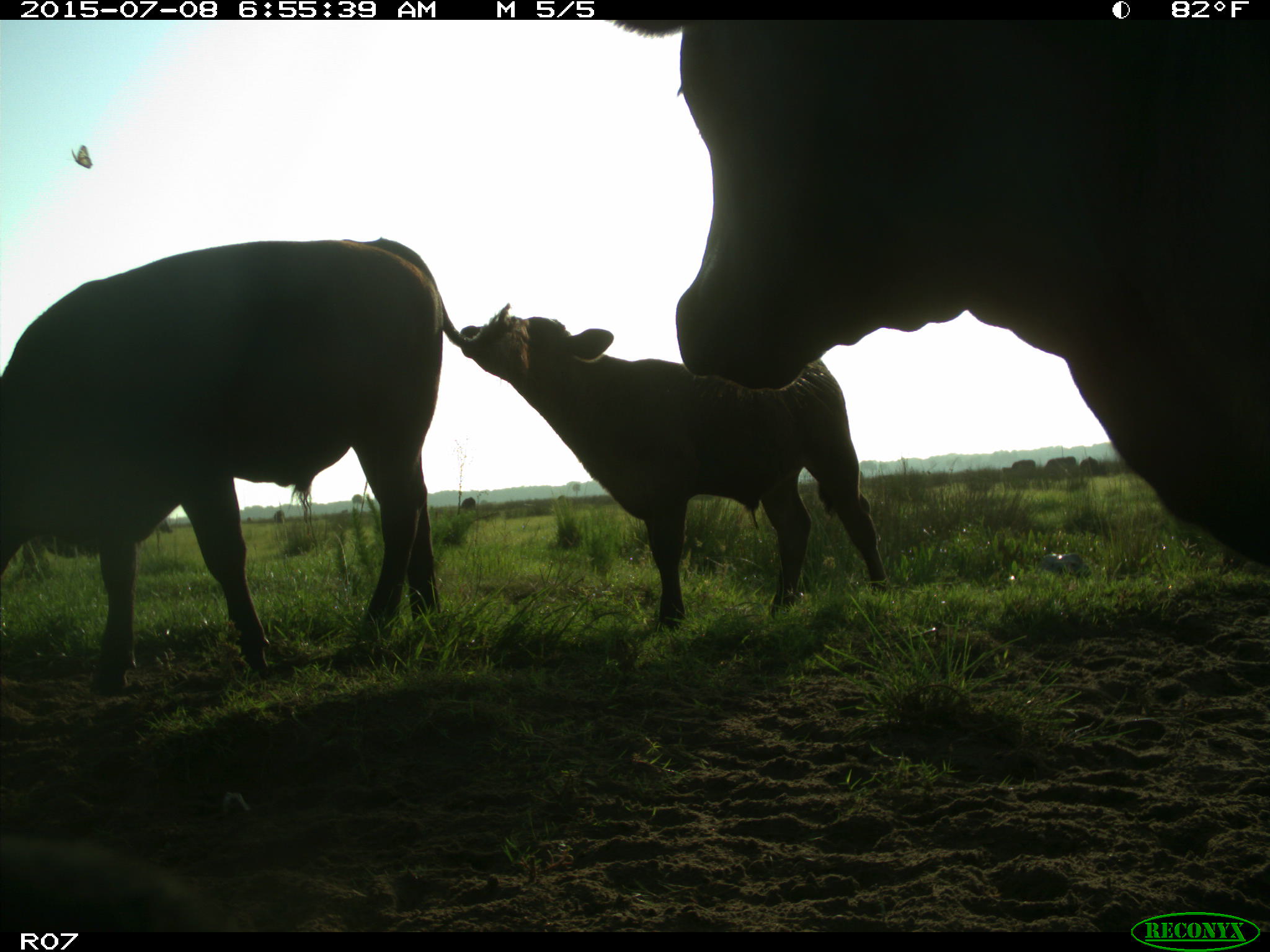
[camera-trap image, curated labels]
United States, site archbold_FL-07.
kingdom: Animalia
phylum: Chordata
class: Mammalia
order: Artiodactyla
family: Bovidae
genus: Bos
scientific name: Bos taurus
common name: domestic cow